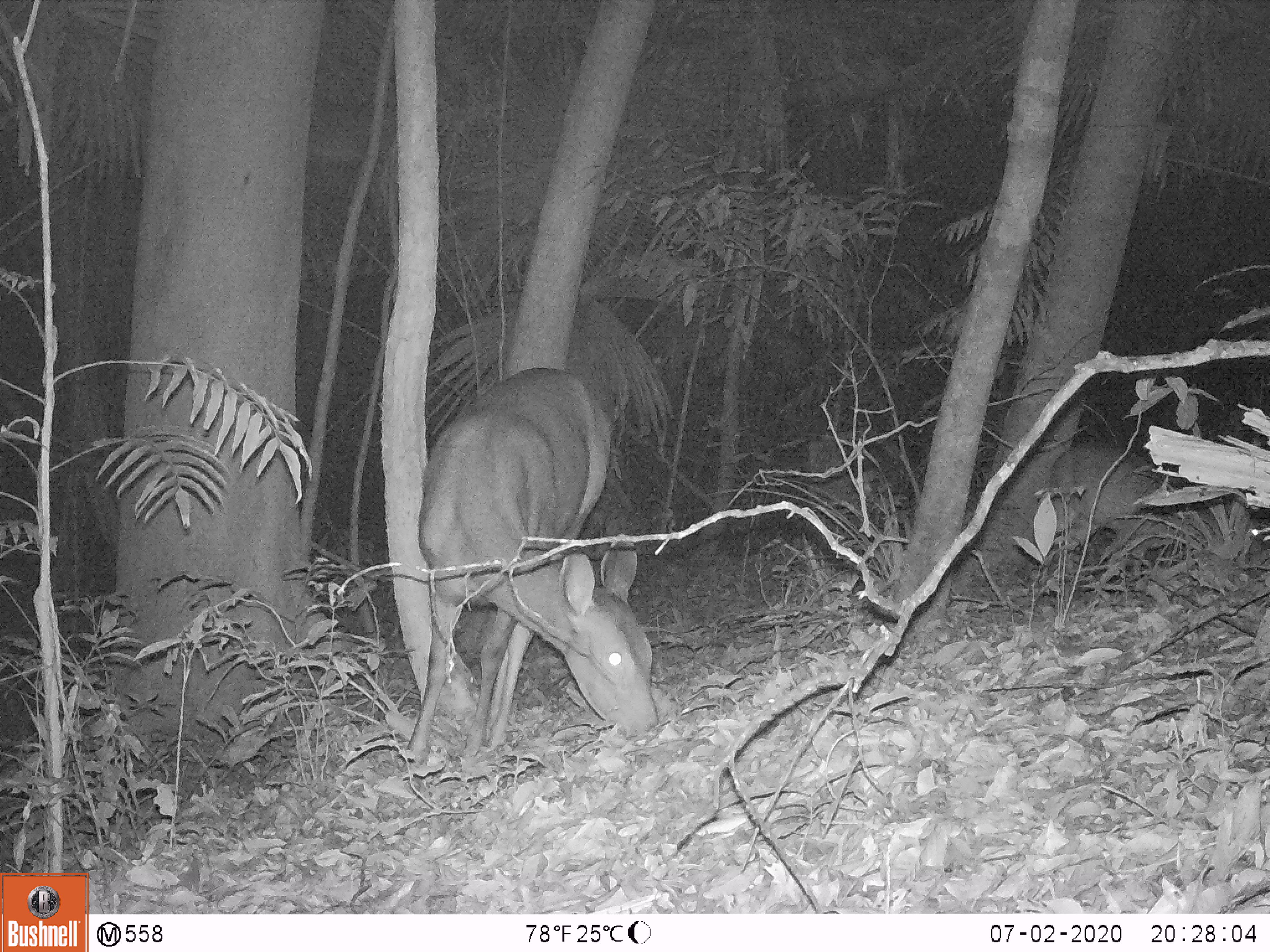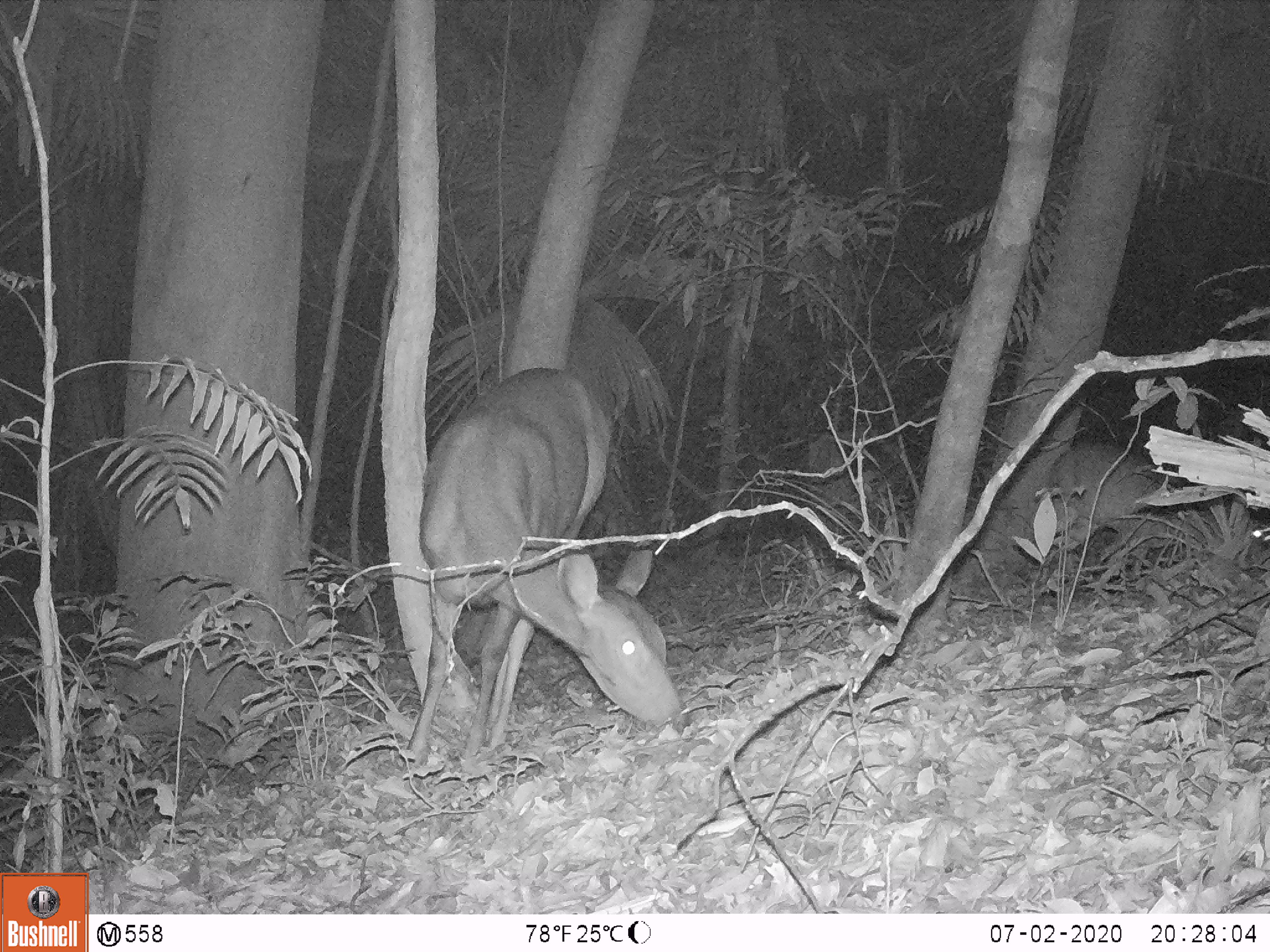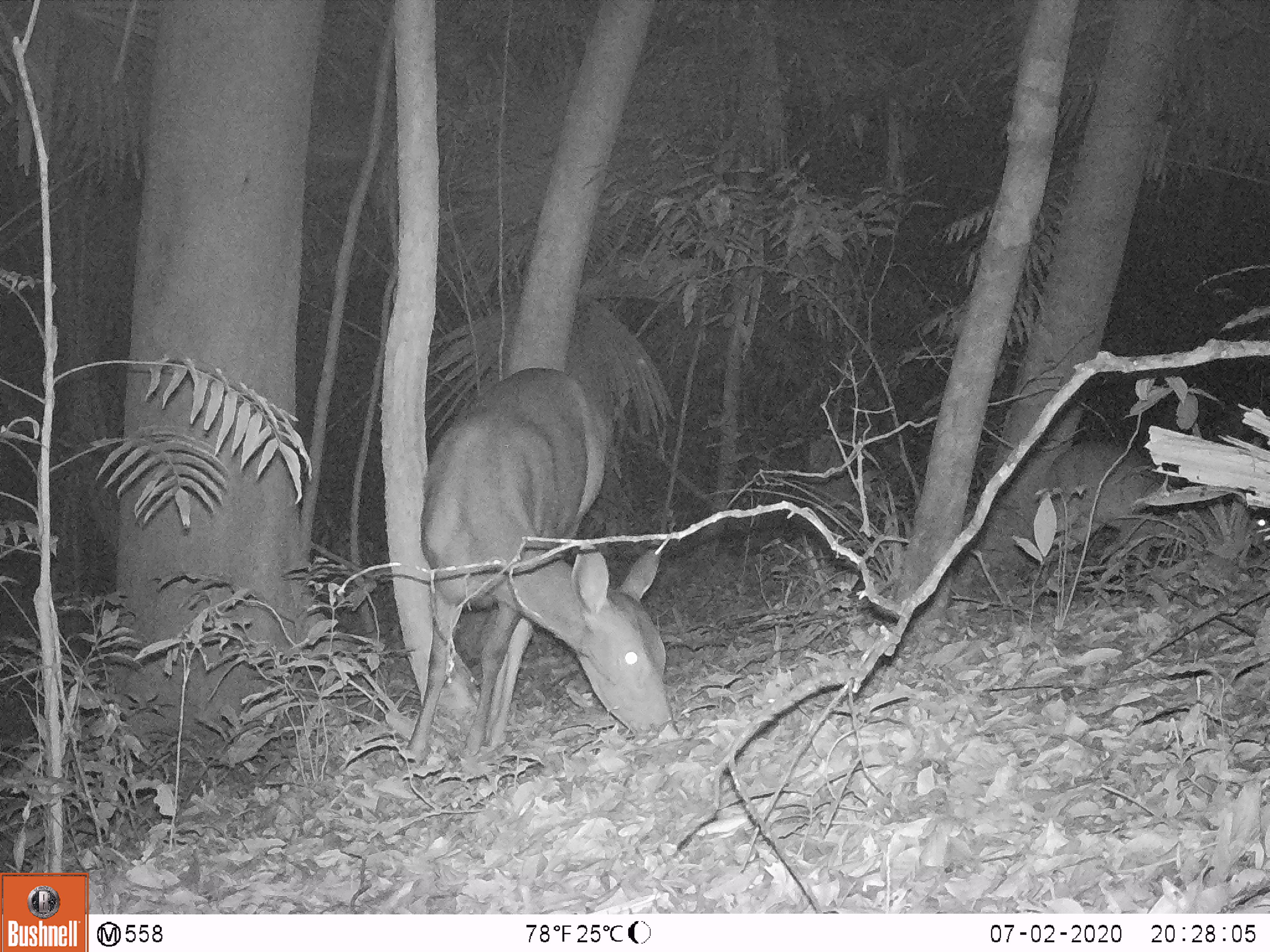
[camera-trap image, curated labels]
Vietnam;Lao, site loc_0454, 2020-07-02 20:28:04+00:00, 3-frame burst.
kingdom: Animalia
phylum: Chordata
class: Mammalia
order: Artiodactyla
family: Cervidae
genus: Rusa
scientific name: Rusa unicolor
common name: sambar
Sambar (Rusa unicolor). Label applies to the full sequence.